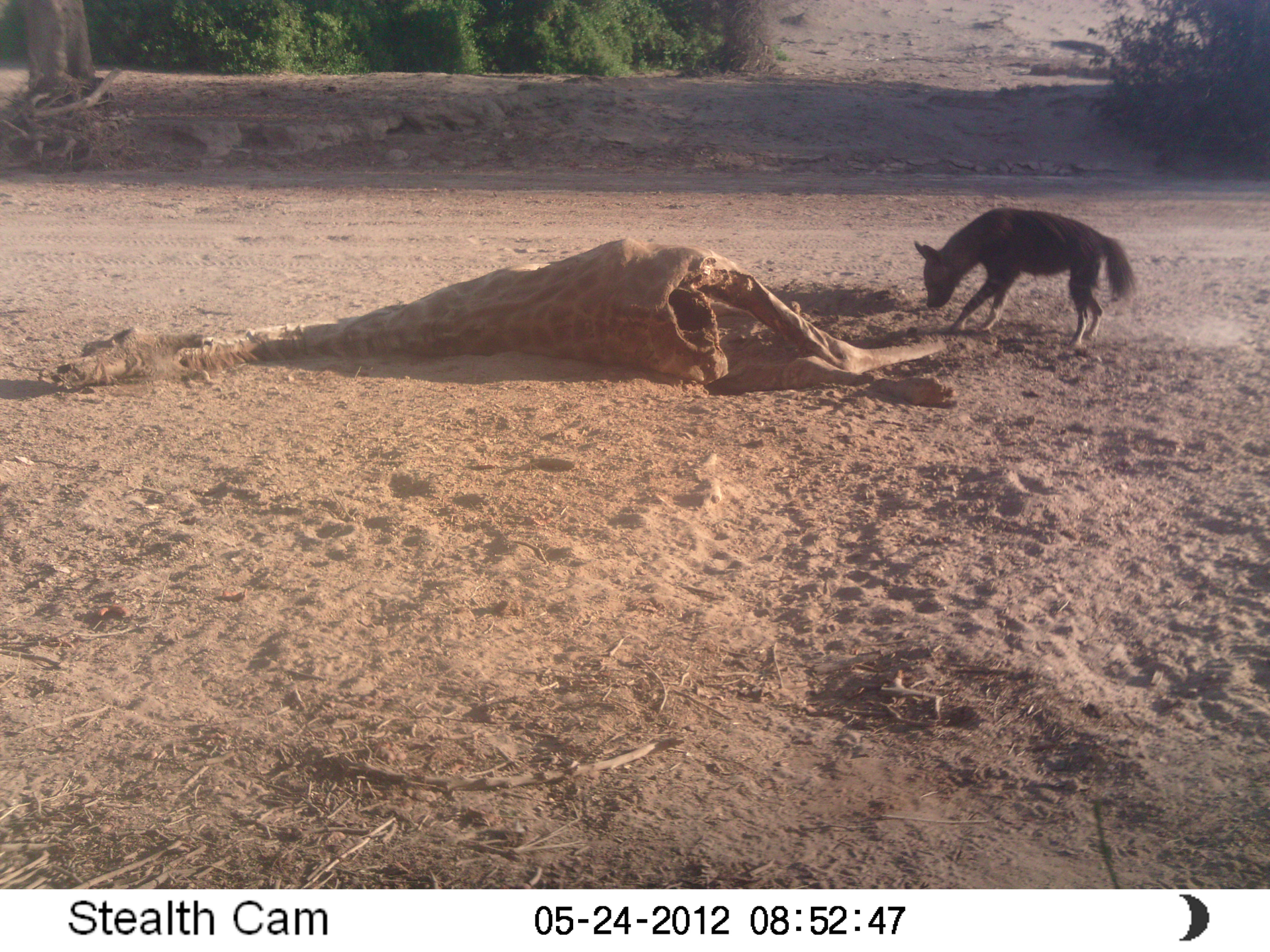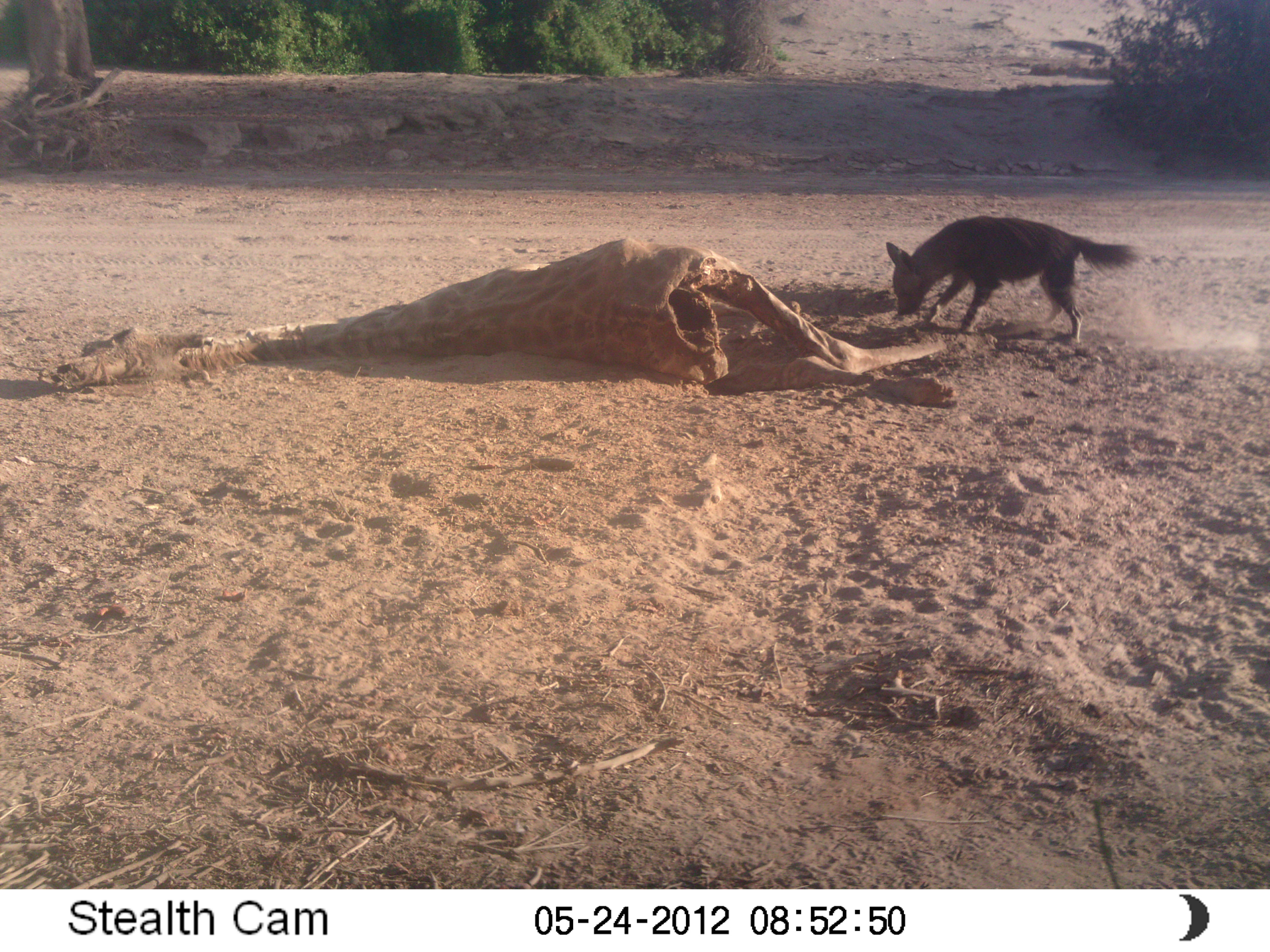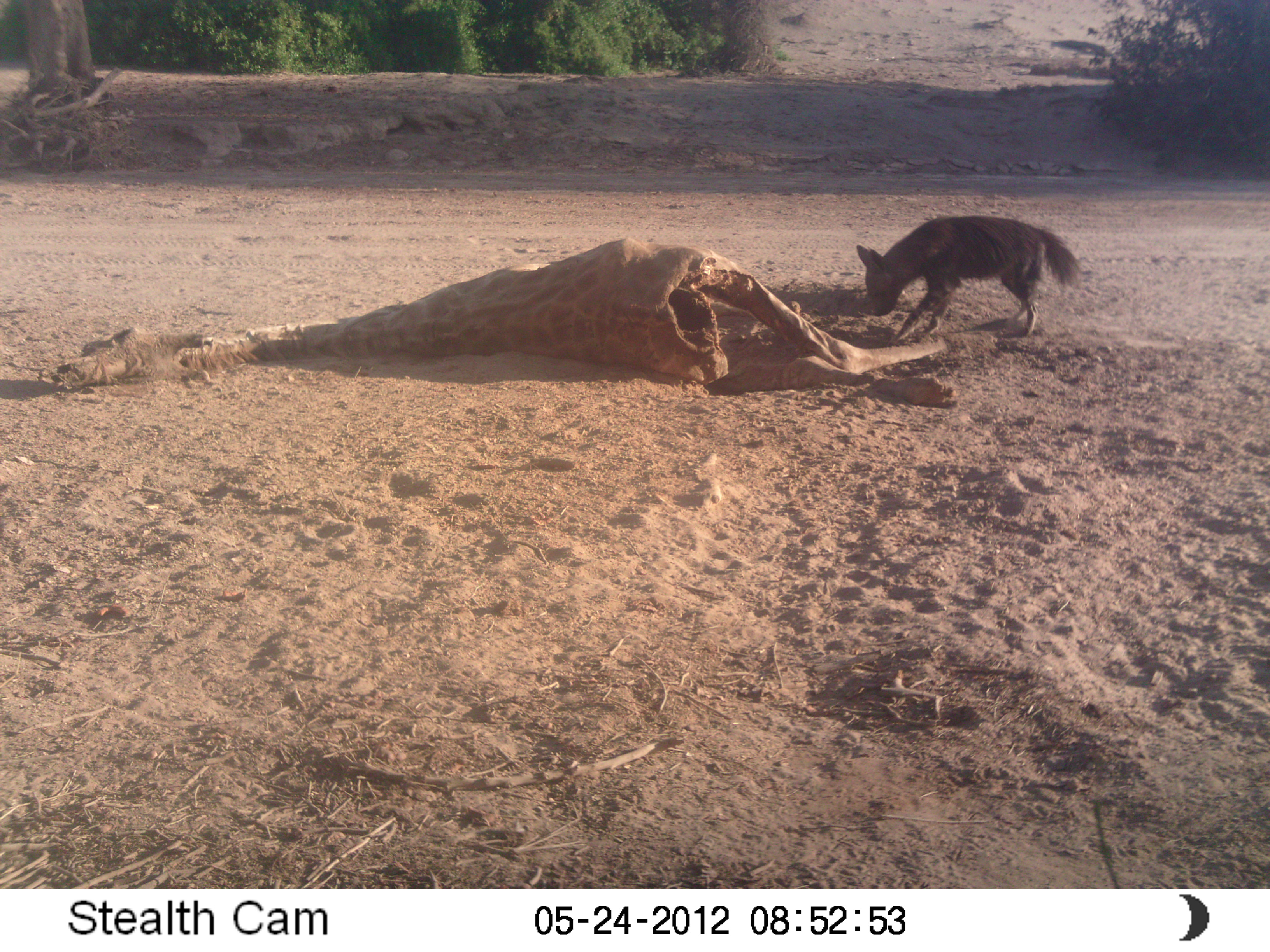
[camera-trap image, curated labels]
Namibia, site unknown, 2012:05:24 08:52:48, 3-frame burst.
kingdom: Animalia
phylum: Chordata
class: Mammalia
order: Carnivora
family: Hyaenidae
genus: Parahyaena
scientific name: Parahyaena brunnea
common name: brown hyena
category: hyaena brunnea